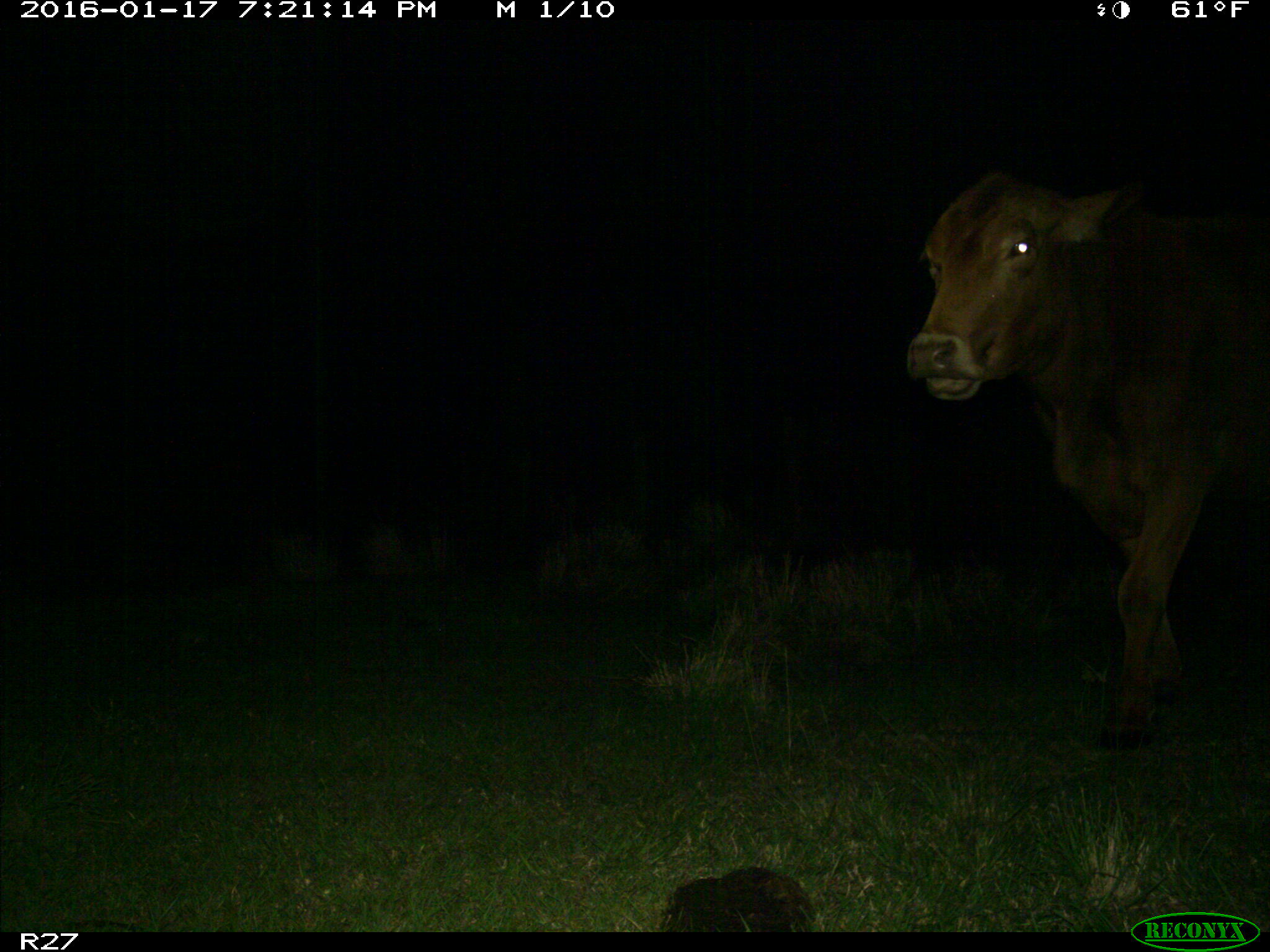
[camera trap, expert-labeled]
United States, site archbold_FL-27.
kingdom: Animalia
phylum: Chordata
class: Mammalia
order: Artiodactyla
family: Bovidae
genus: Bos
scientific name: Bos taurus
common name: domestic cow